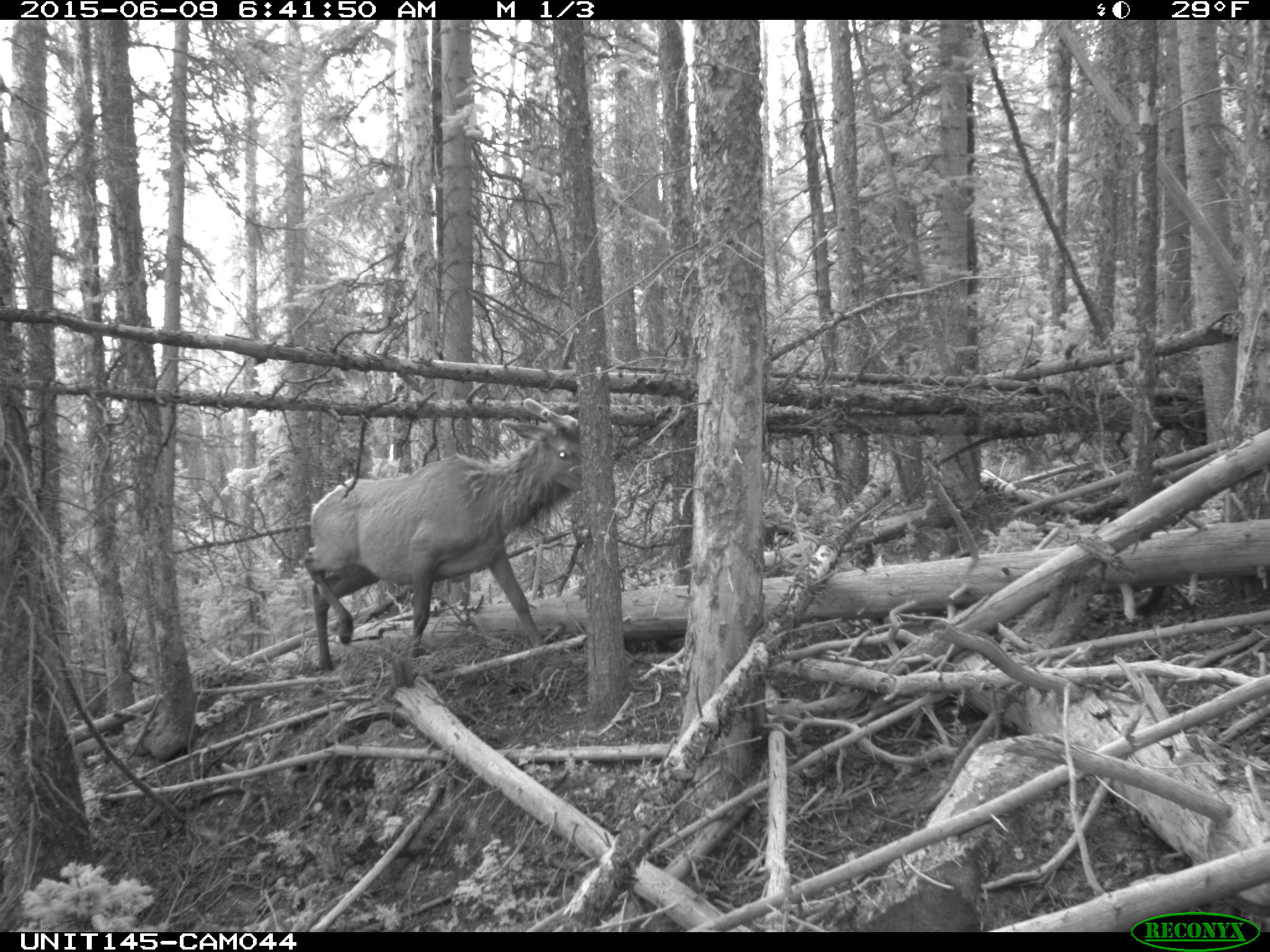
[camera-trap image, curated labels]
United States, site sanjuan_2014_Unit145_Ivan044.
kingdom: Animalia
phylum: Chordata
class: Mammalia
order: Artiodactyla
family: Cervidae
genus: Cervus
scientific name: Cervus elaphus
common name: red deer